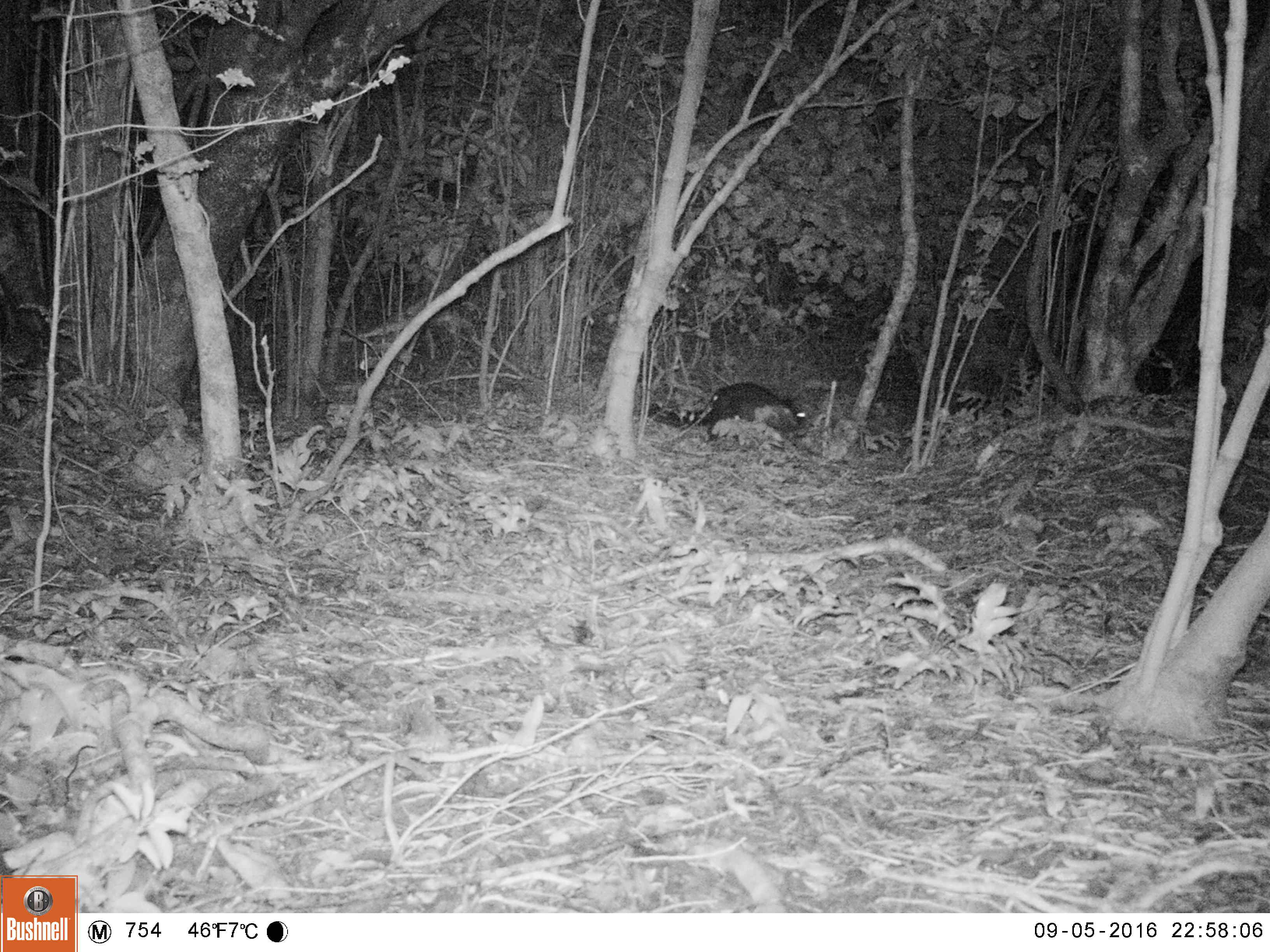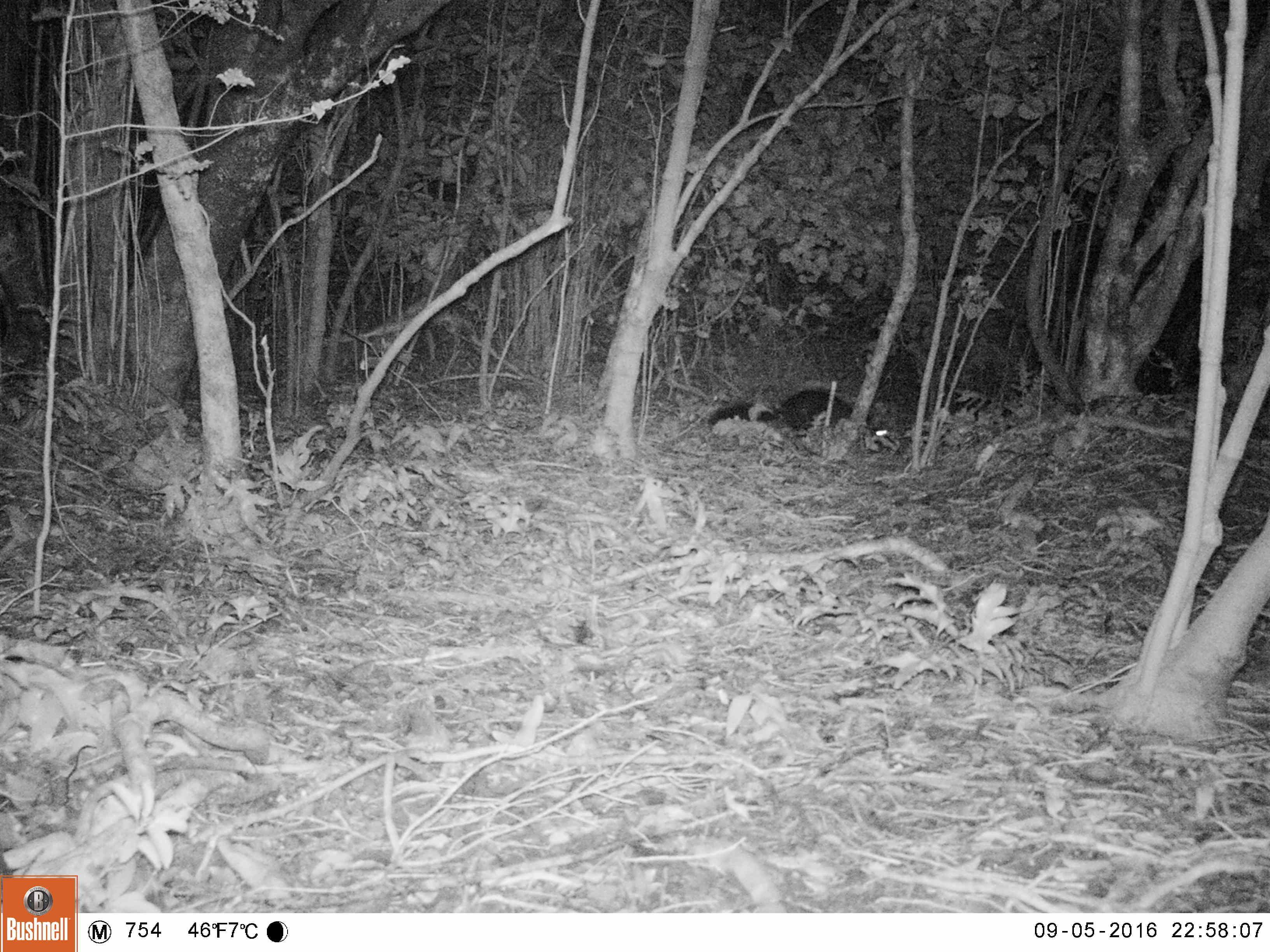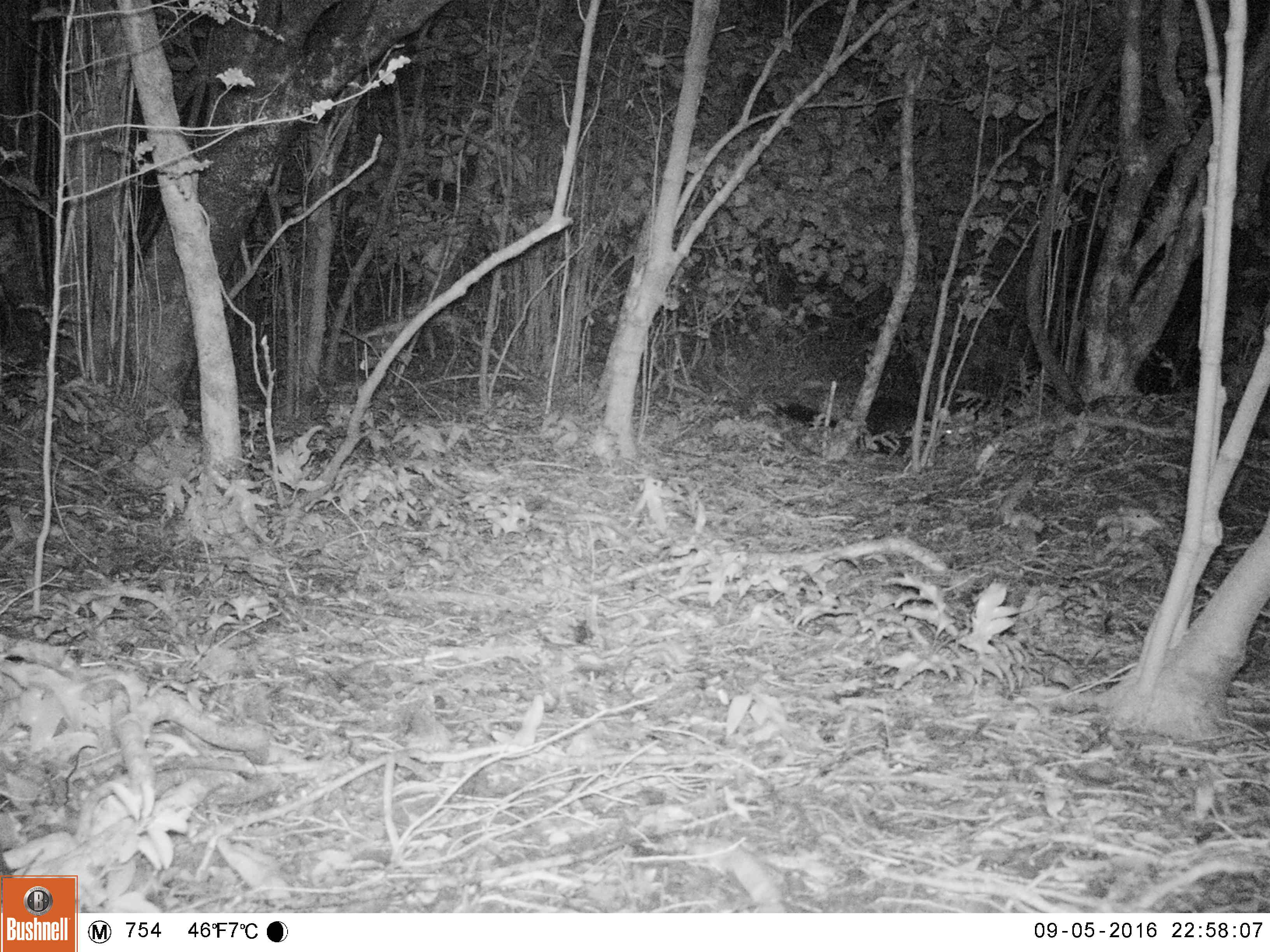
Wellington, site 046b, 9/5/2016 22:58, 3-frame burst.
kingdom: Animalia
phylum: Chordata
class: Mammalia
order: Didelphimorphia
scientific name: Didelphimorphia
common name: possum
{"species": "possum (Didelphimorphia)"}